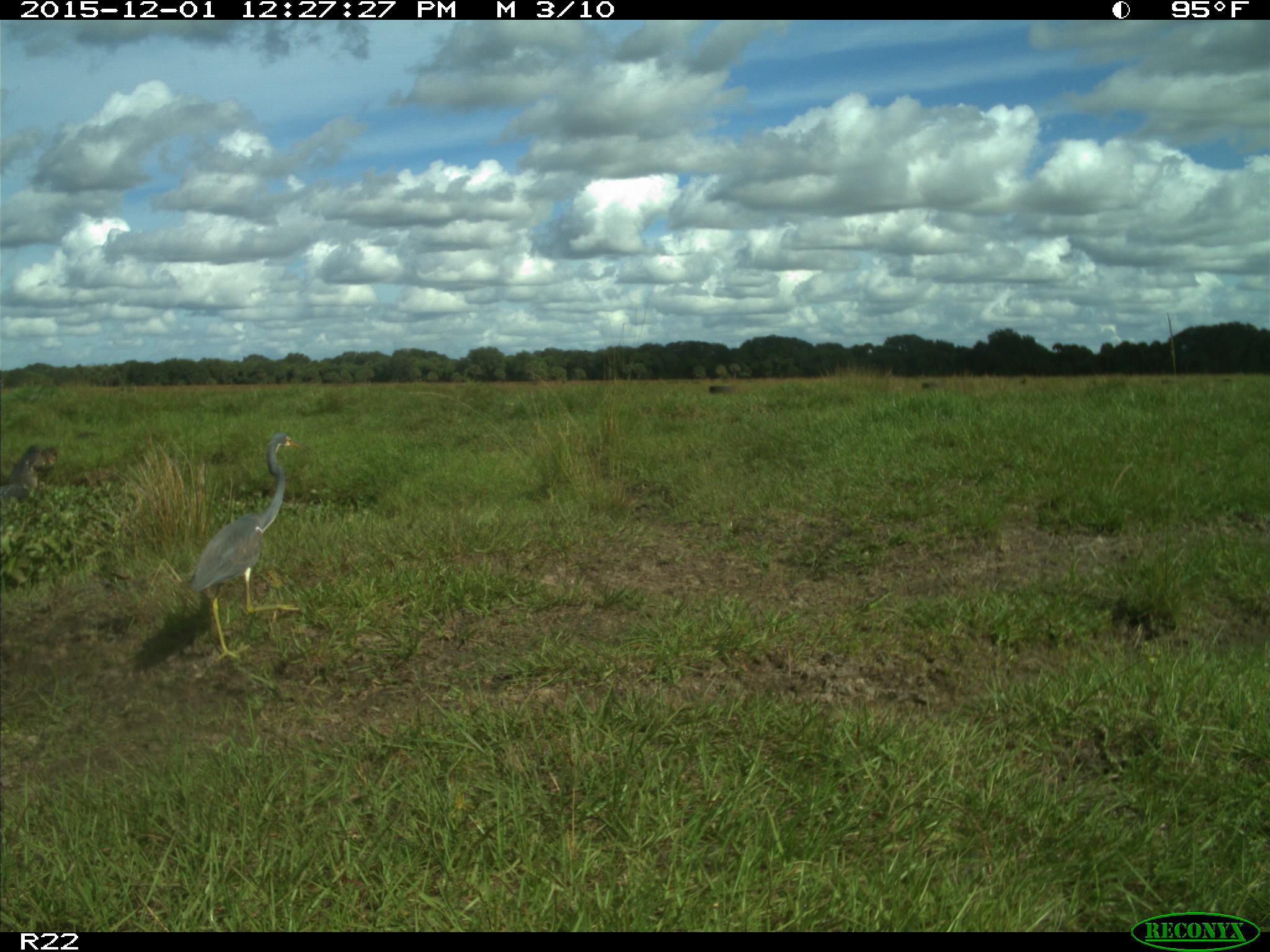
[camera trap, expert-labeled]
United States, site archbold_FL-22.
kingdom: Animalia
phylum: Chordata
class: Aves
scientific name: Aves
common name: birds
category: unidentified bird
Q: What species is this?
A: Unidentified bird (birds) (Aves).